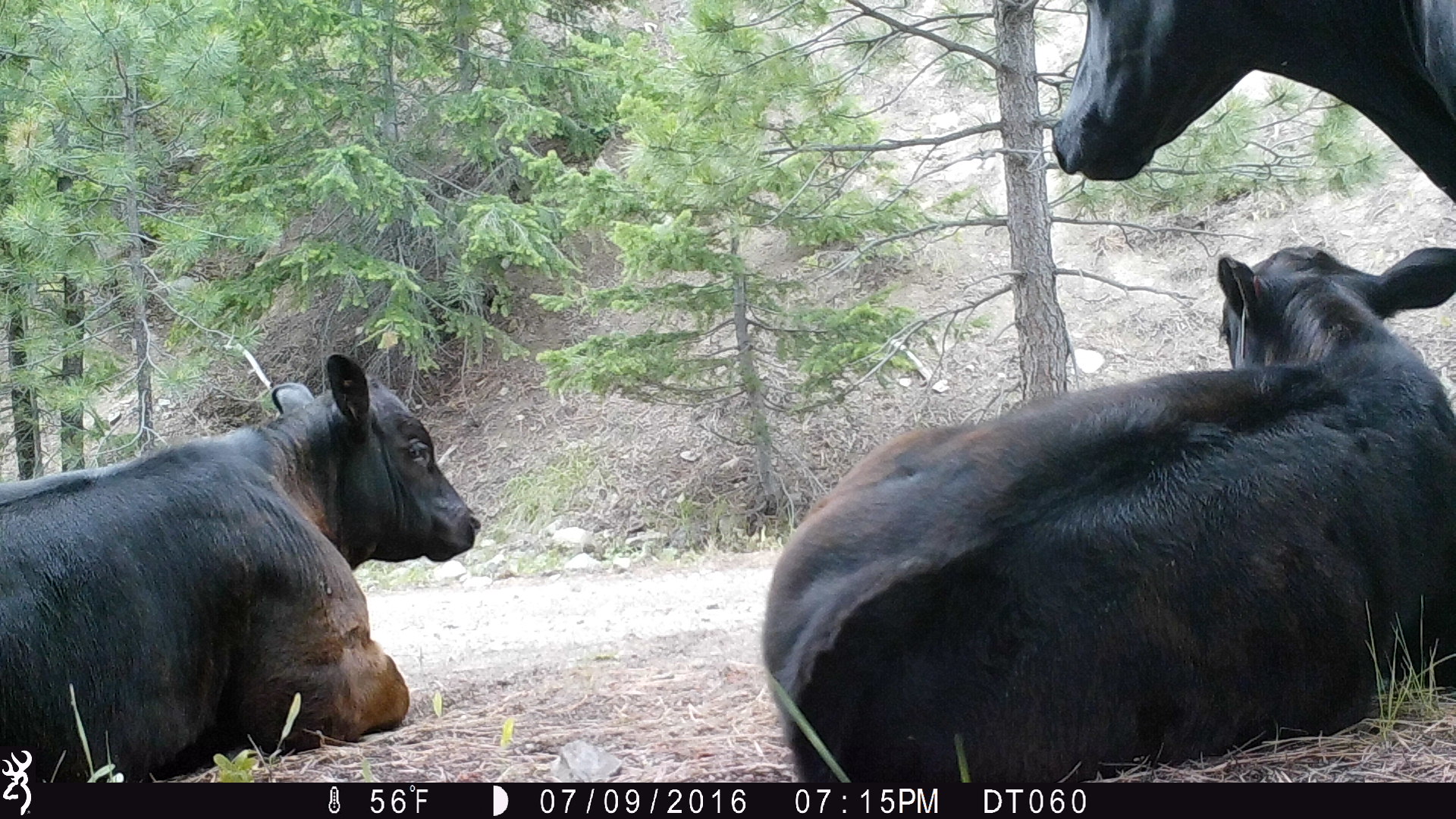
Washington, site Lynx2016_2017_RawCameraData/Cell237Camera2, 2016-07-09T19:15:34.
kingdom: Animalia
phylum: Chordata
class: Mammalia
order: Artiodactyla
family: Bovidae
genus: Bos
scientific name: Bos taurus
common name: domestic cattle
Domestic cattle (Bos taurus). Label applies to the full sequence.